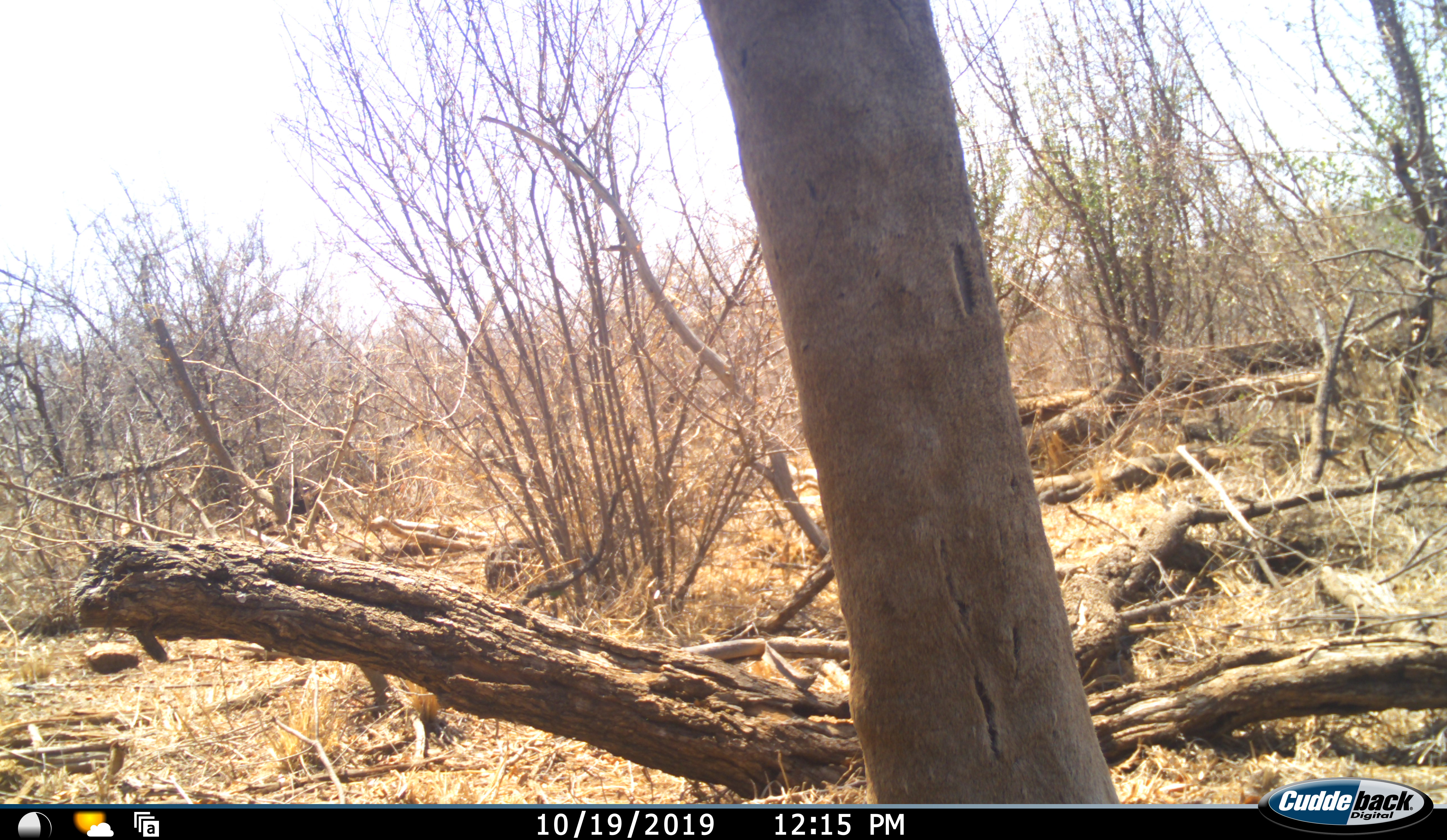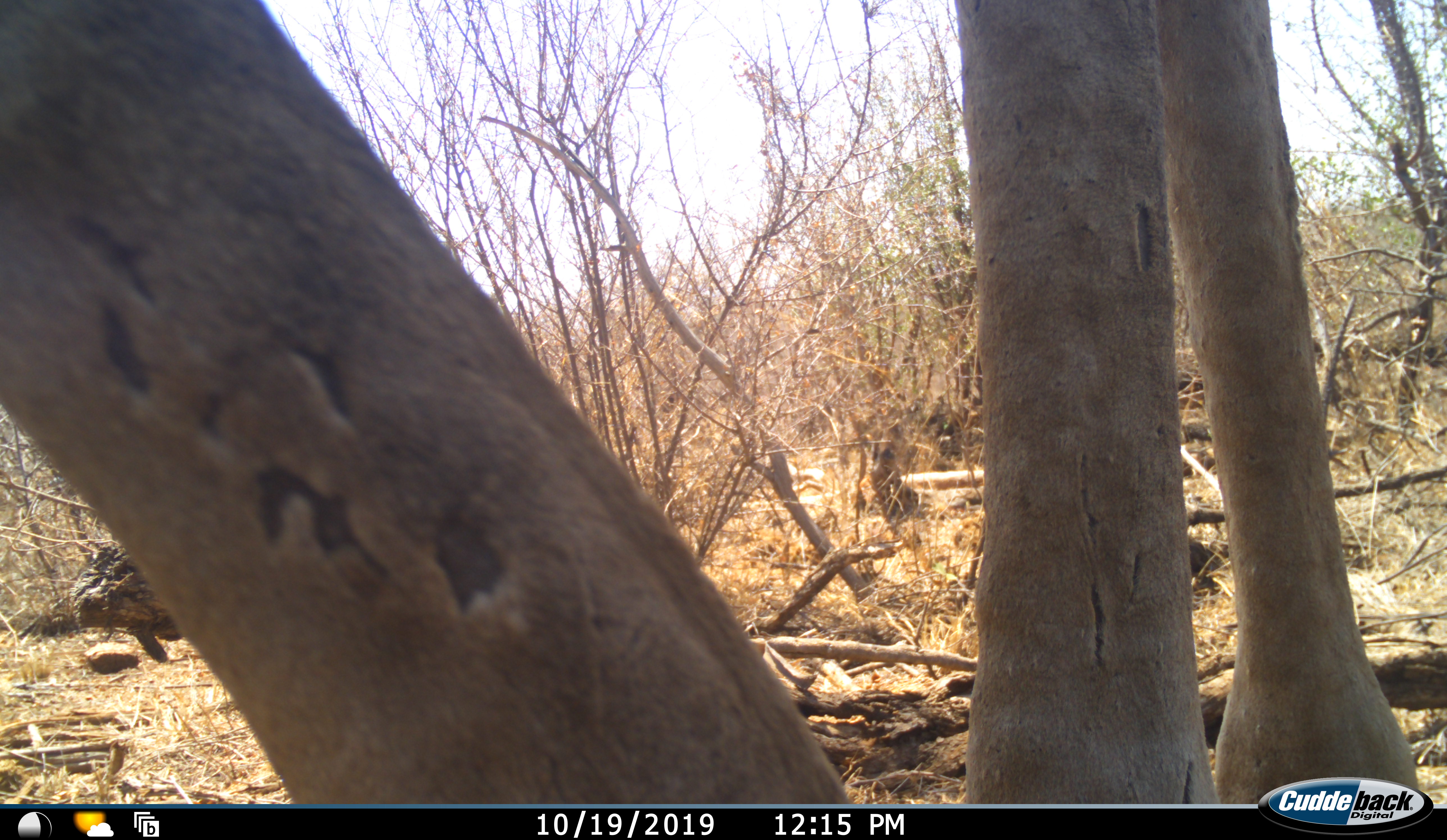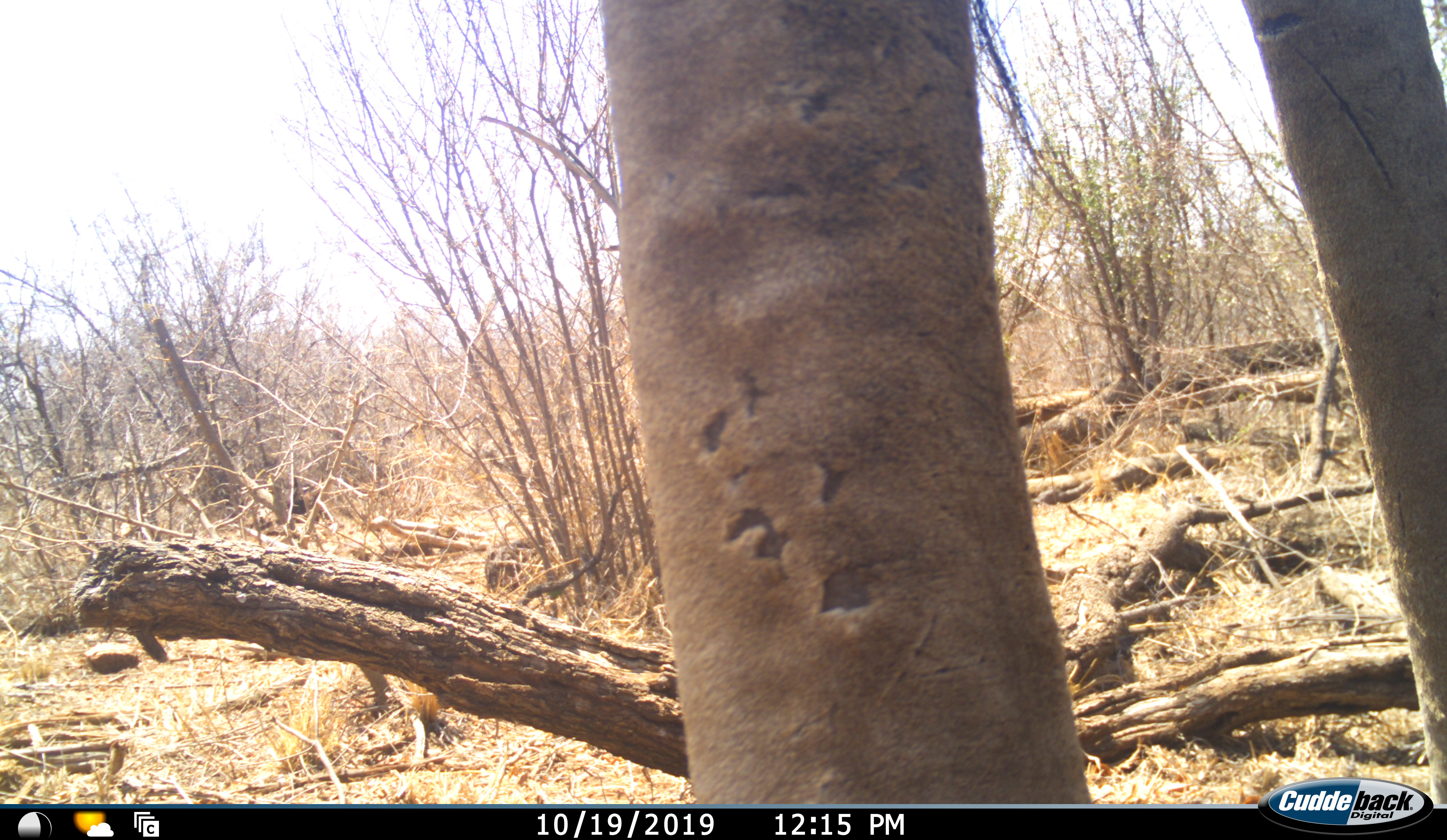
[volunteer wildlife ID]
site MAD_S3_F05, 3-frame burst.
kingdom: Animalia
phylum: Chordata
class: Mammalia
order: Artiodactyla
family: Giraffidae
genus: Giraffa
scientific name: Giraffa camelopardalis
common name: giraffe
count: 1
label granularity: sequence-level